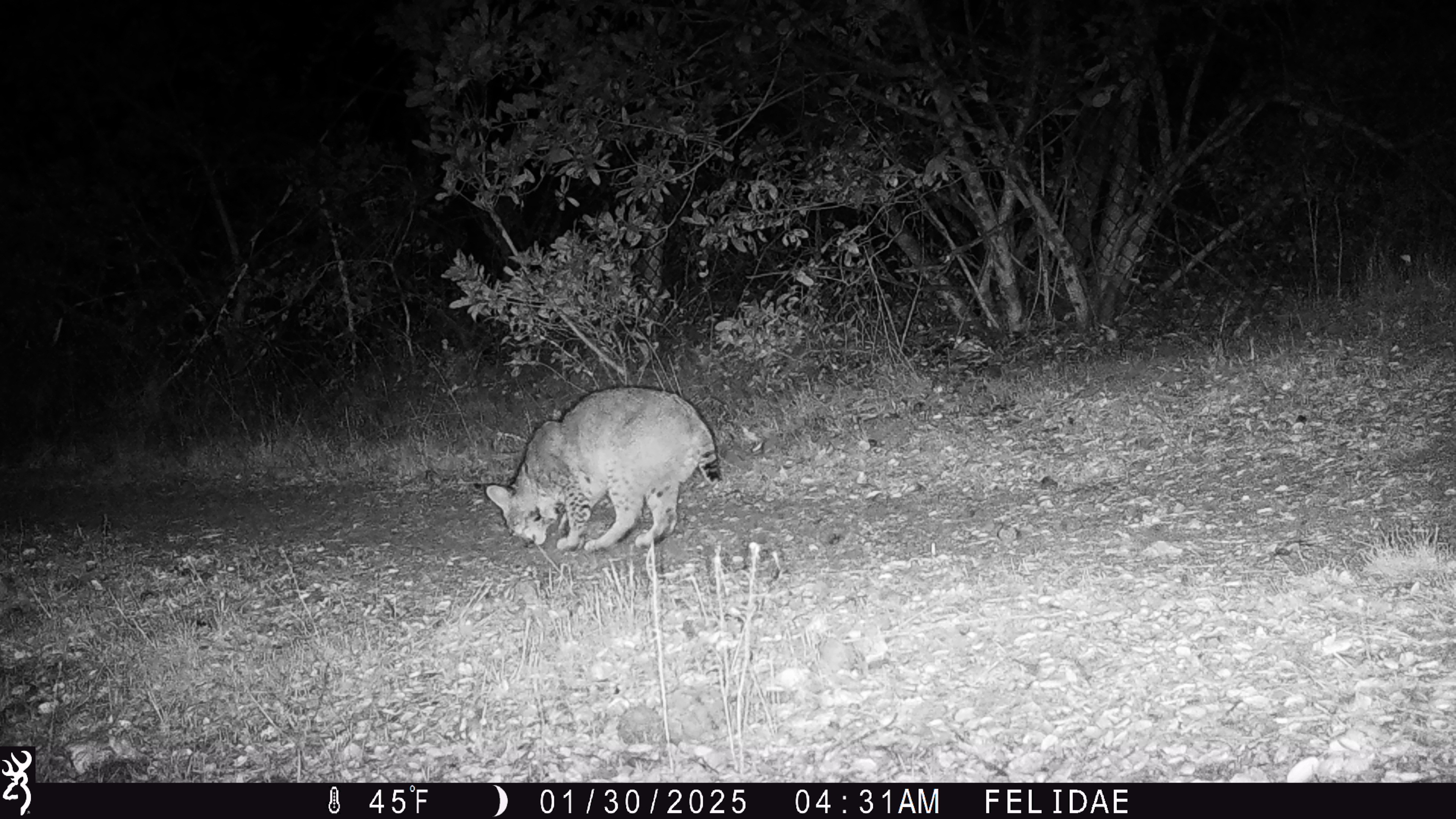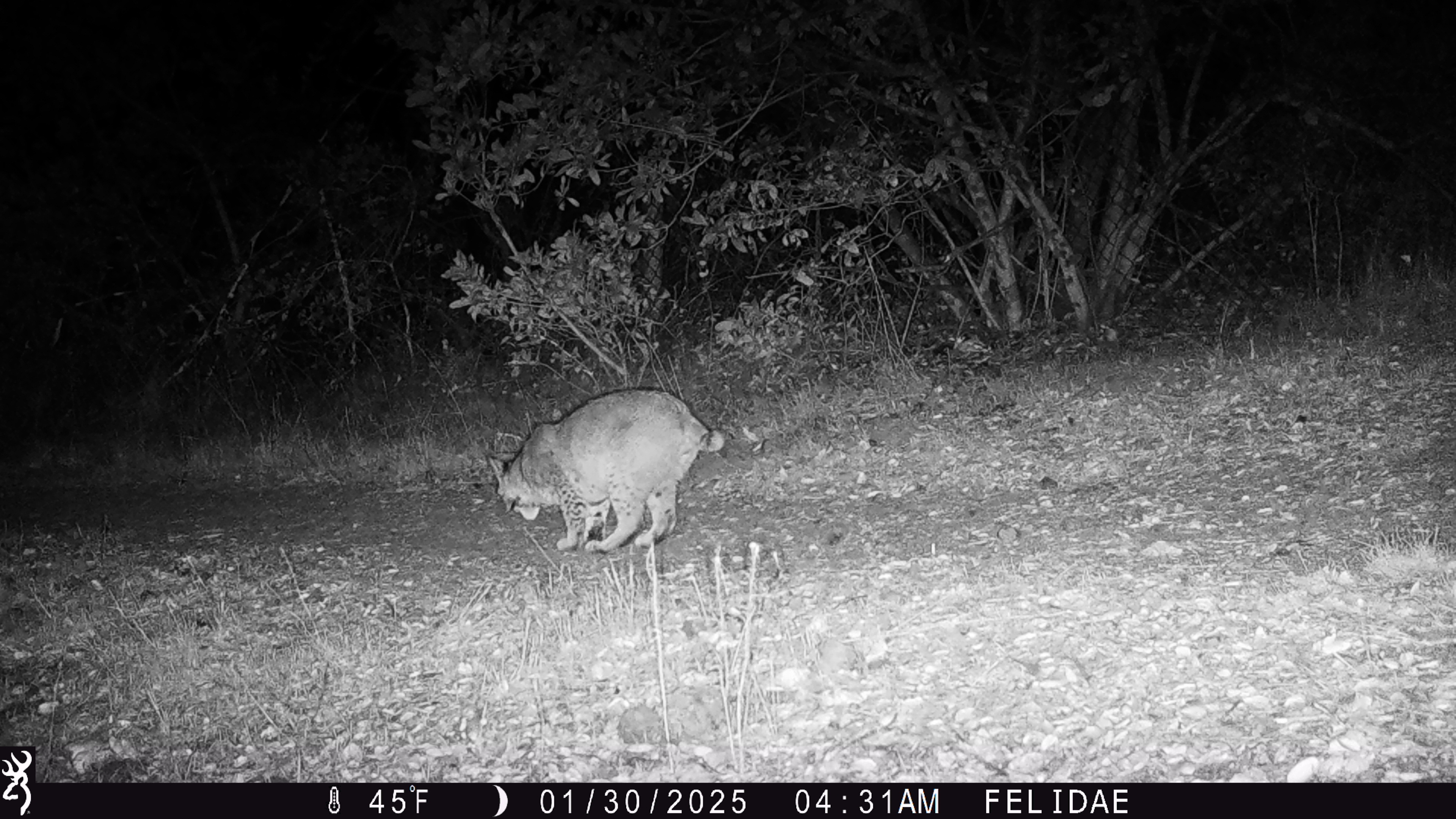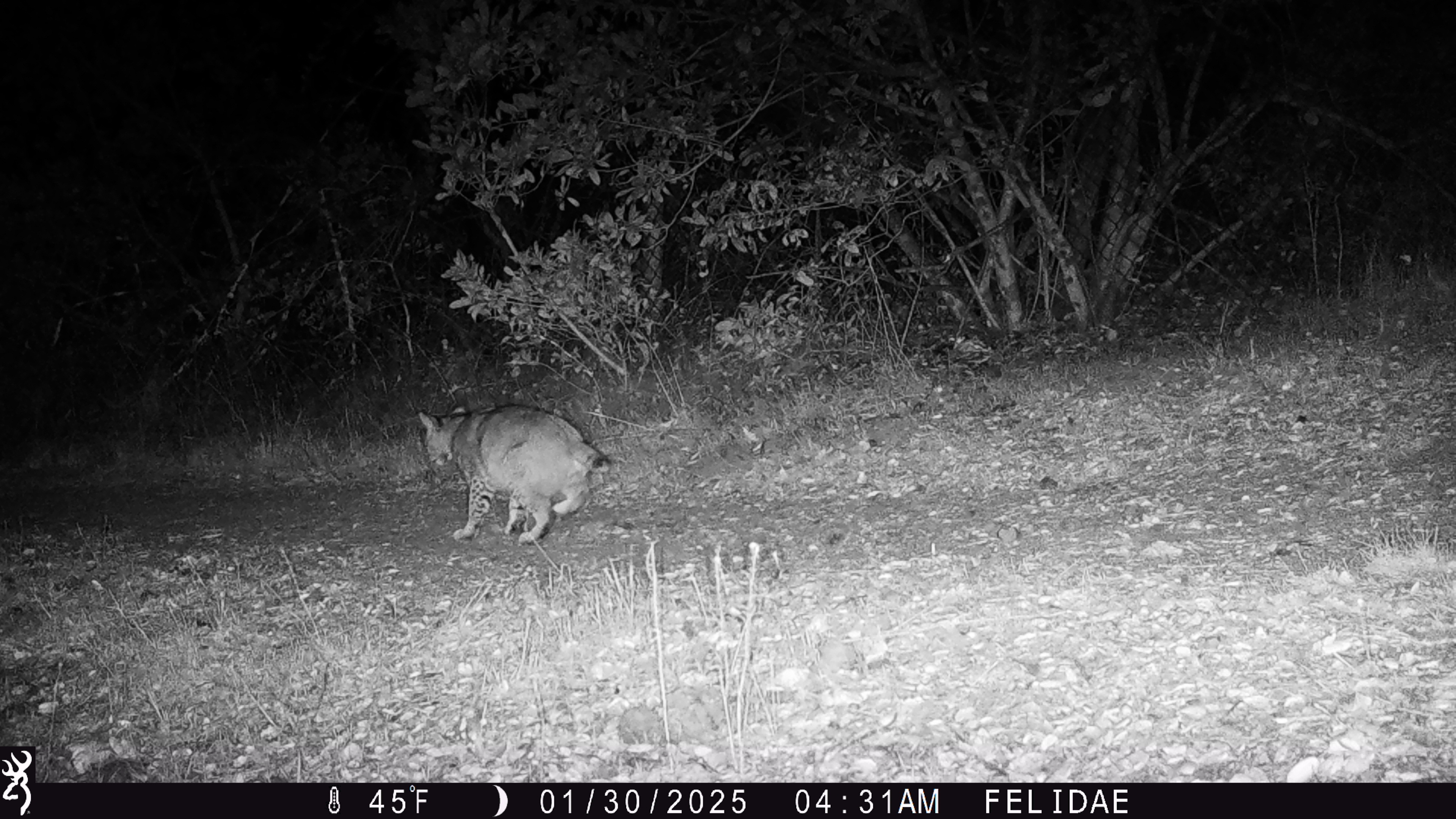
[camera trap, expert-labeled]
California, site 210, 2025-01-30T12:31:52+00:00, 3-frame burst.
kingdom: Animalia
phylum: Chordata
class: Mammalia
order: Carnivora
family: Felidae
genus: Lynx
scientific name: Lynx rufus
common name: bobcat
Bobcat (Lynx rufus).